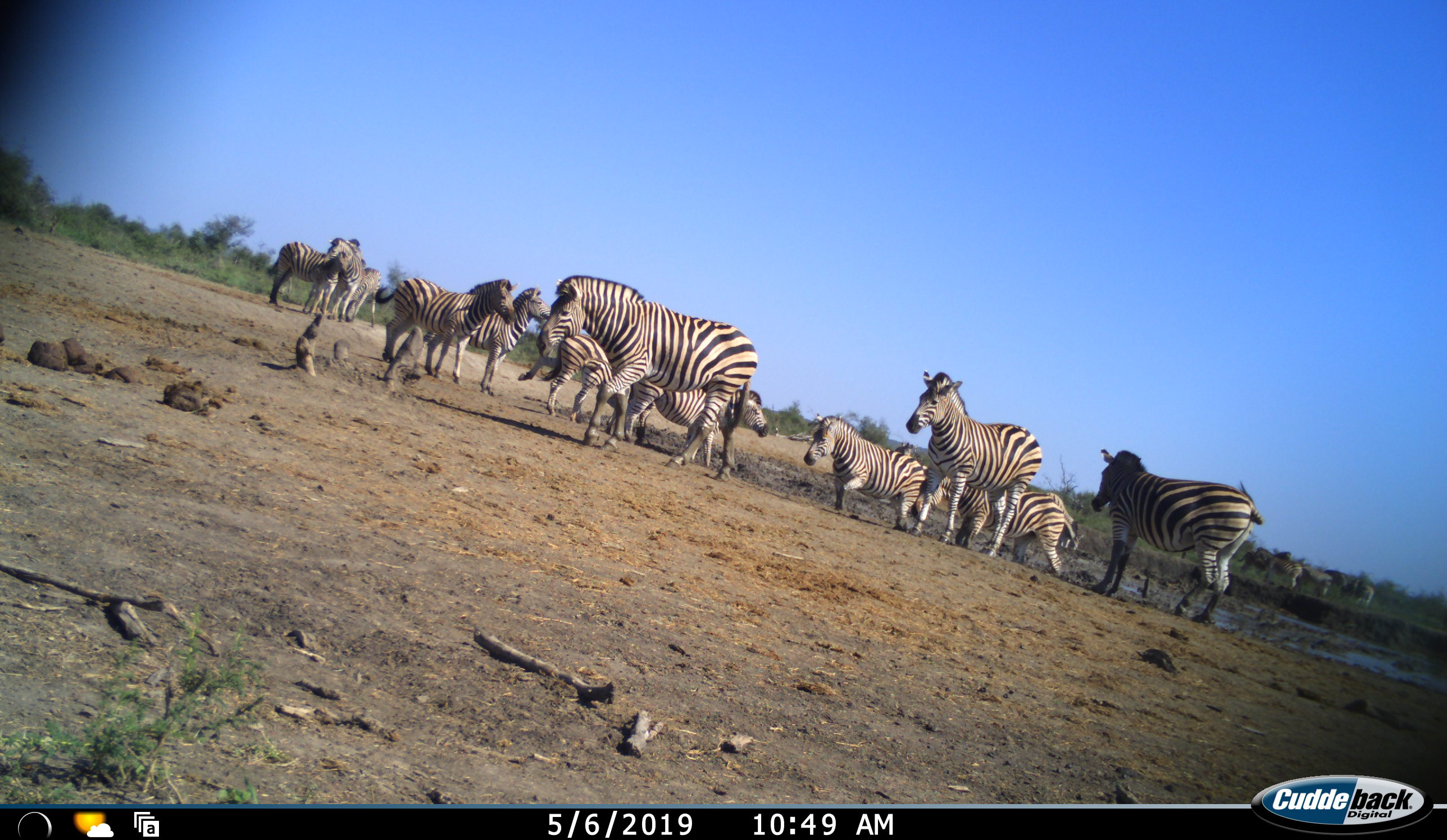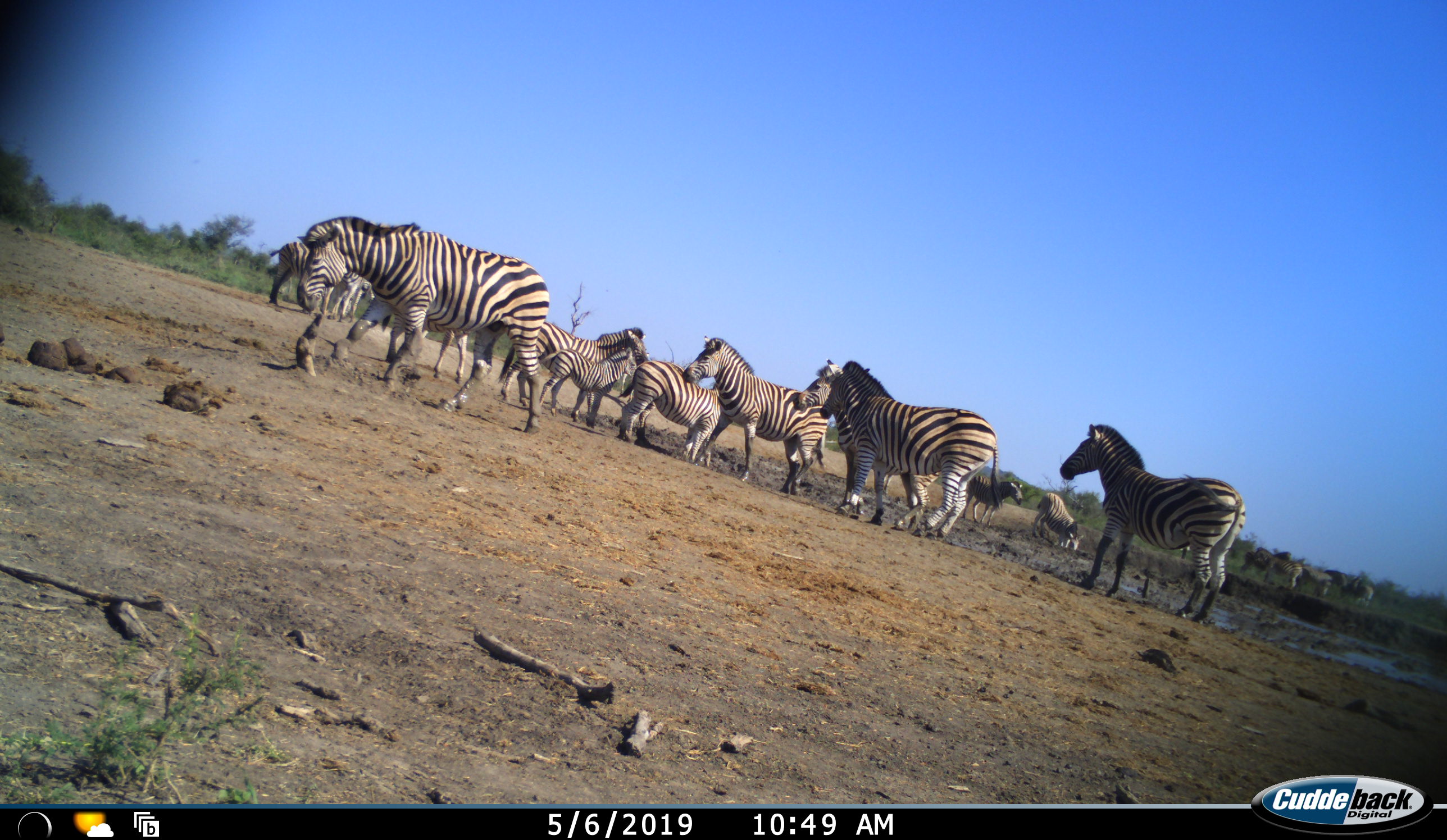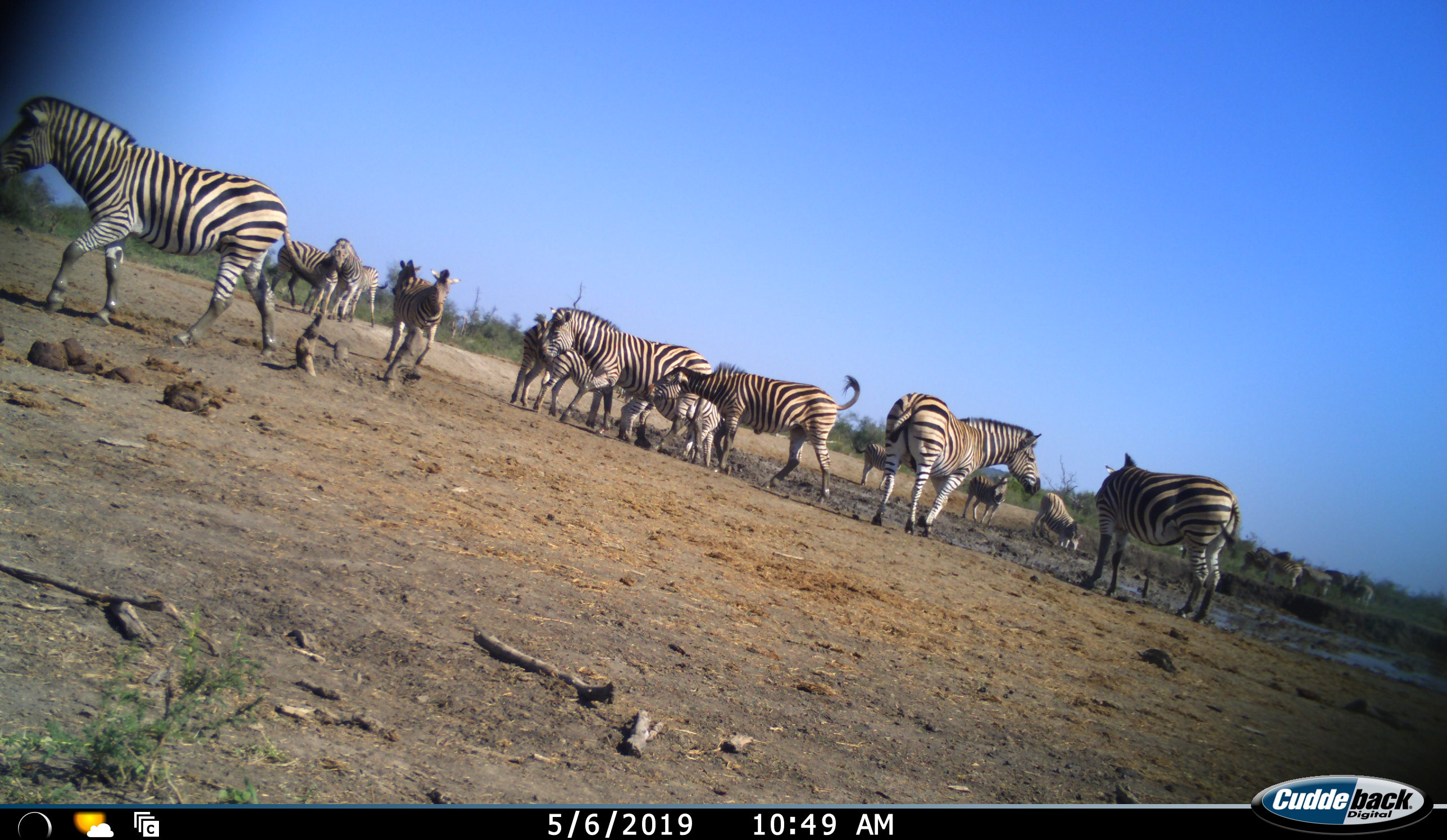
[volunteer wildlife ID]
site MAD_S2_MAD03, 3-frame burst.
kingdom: Animalia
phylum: Chordata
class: Mammalia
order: Perissodactyla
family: Equidae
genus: Equus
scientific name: Equus quagga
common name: plains zebra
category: zebraplains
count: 11-50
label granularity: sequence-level